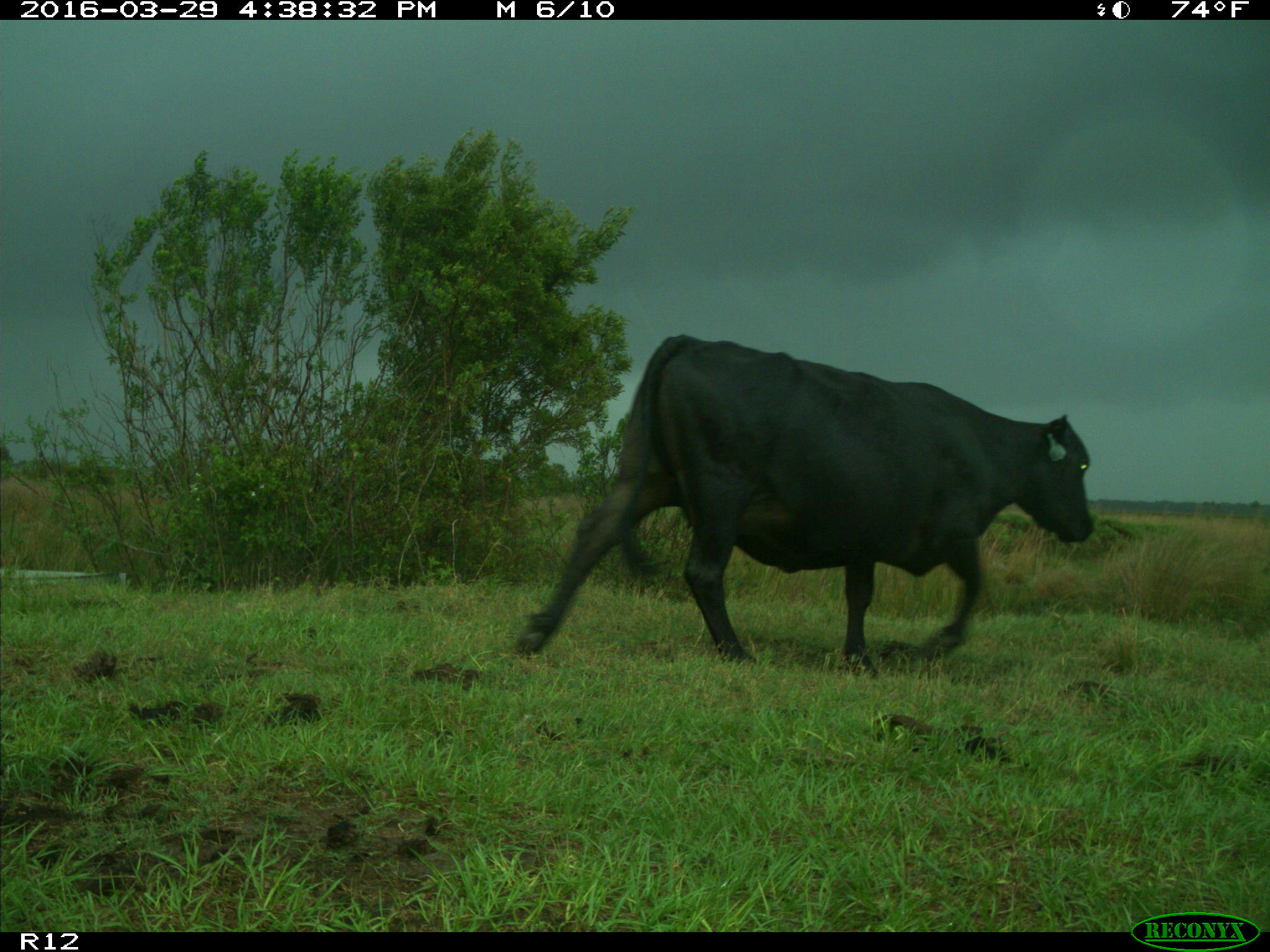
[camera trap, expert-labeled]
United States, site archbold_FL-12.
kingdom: Animalia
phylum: Chordata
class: Mammalia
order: Artiodactyla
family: Bovidae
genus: Bos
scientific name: Bos taurus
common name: domestic cow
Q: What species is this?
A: Bos taurus (domestic cow).